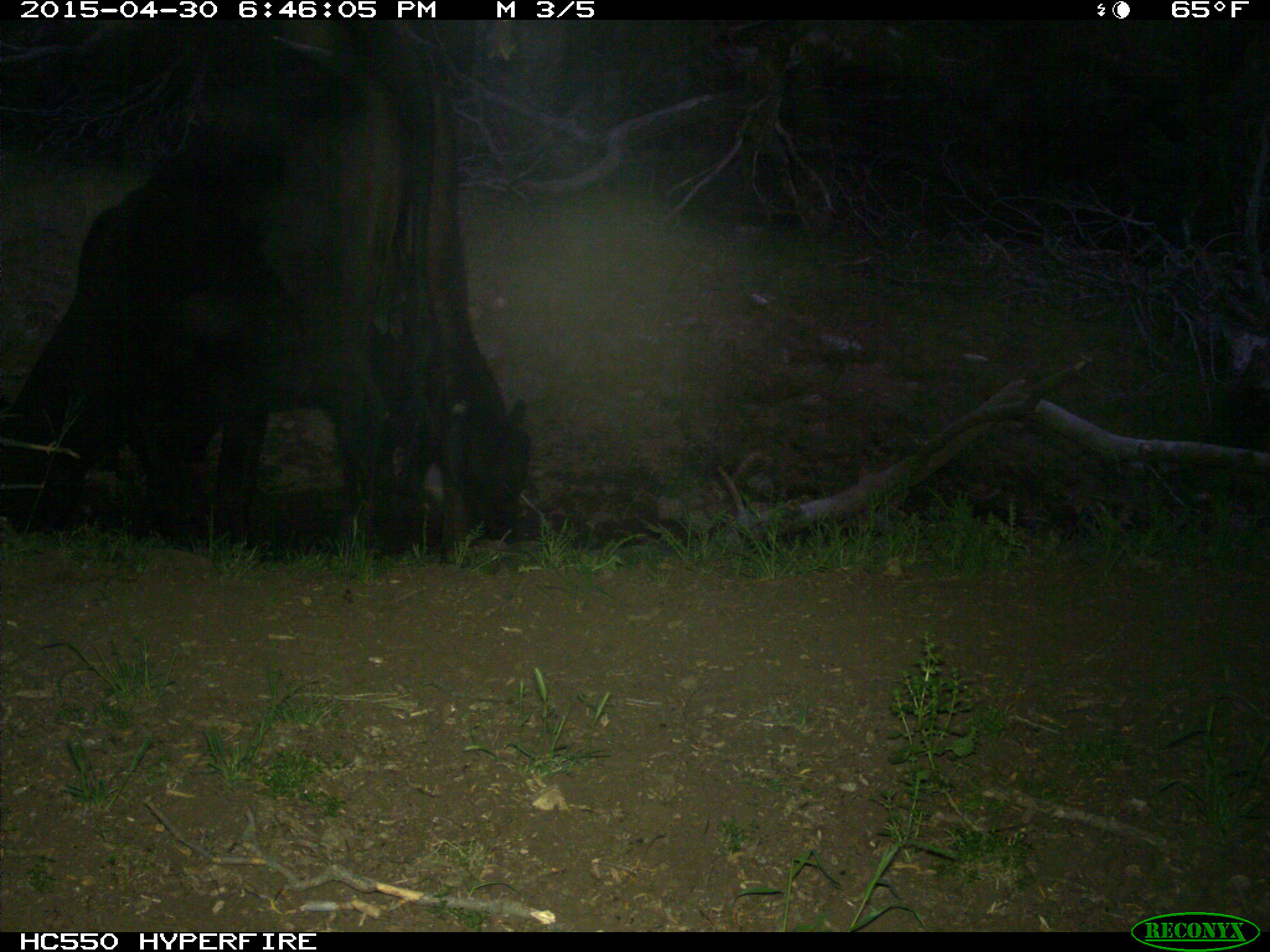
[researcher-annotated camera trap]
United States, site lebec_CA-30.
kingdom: Animalia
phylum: Chordata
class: Mammalia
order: Artiodactyla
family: Bovidae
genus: Bos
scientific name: Bos taurus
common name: domestic cow